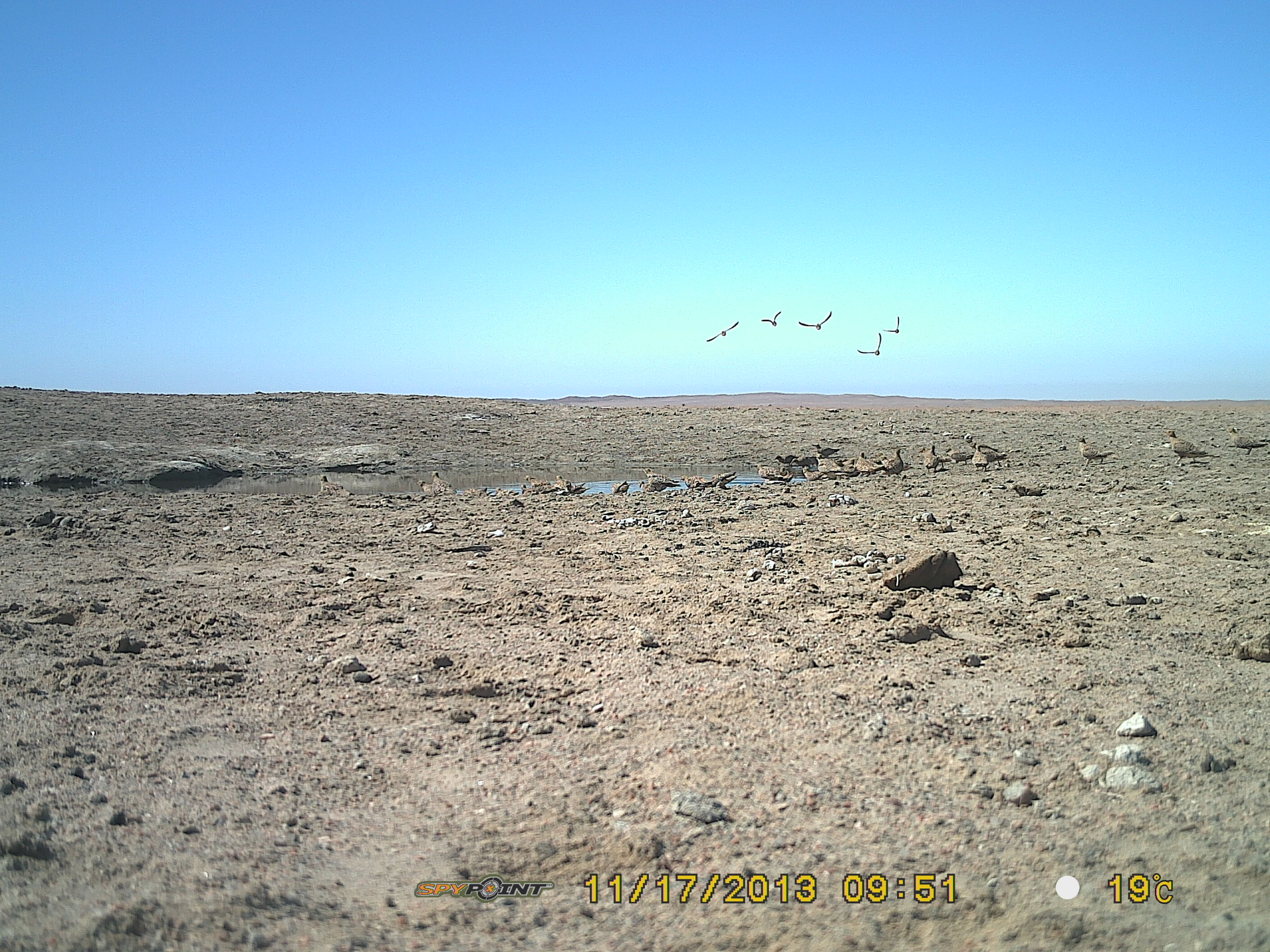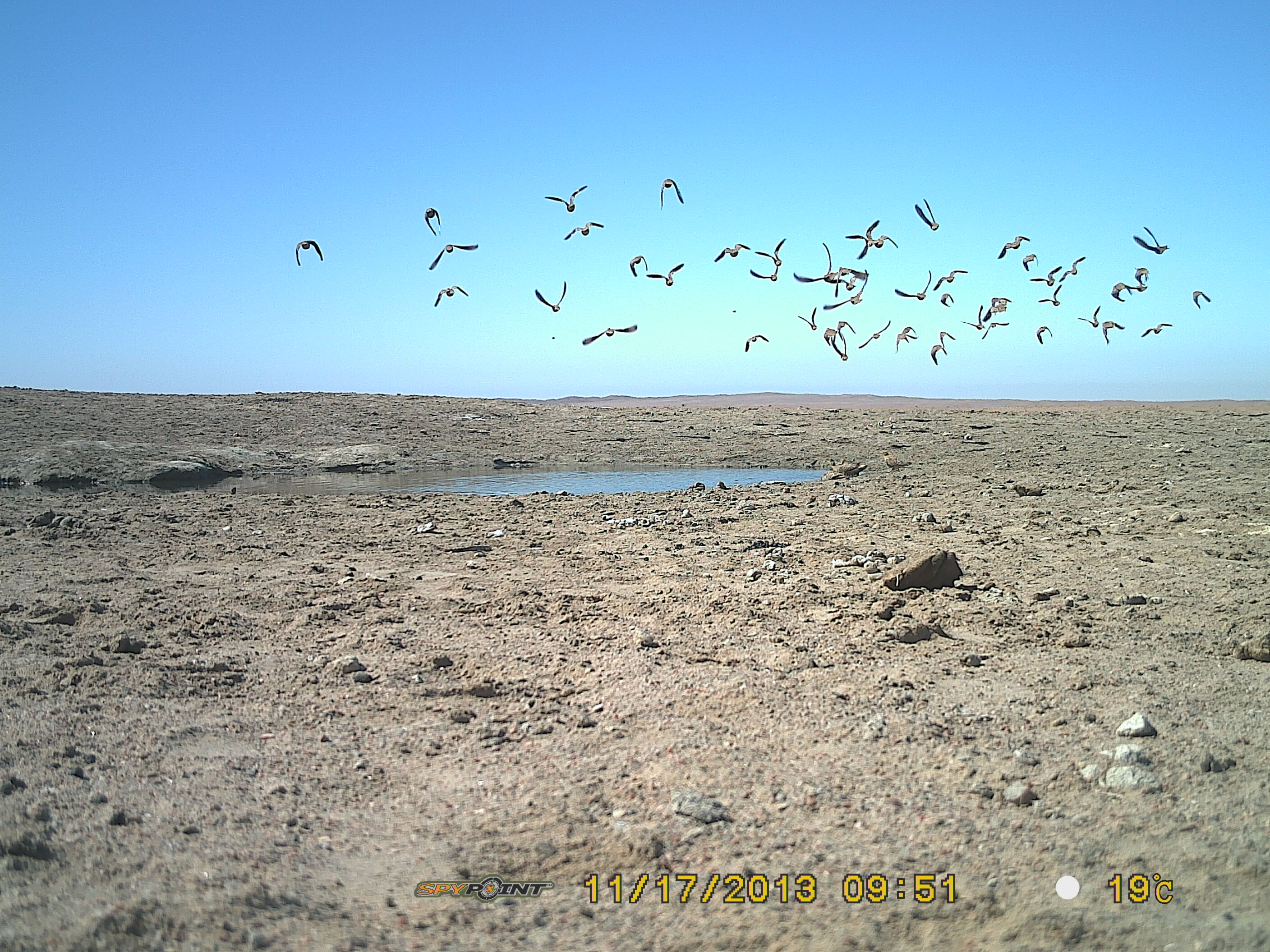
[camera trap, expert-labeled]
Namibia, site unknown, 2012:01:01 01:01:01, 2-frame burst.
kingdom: Animalia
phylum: Chordata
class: Aves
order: Pterocliformes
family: Pteroclidae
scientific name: Pteroclidae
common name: sandgrouse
Pteroclidae (sandgrouse).